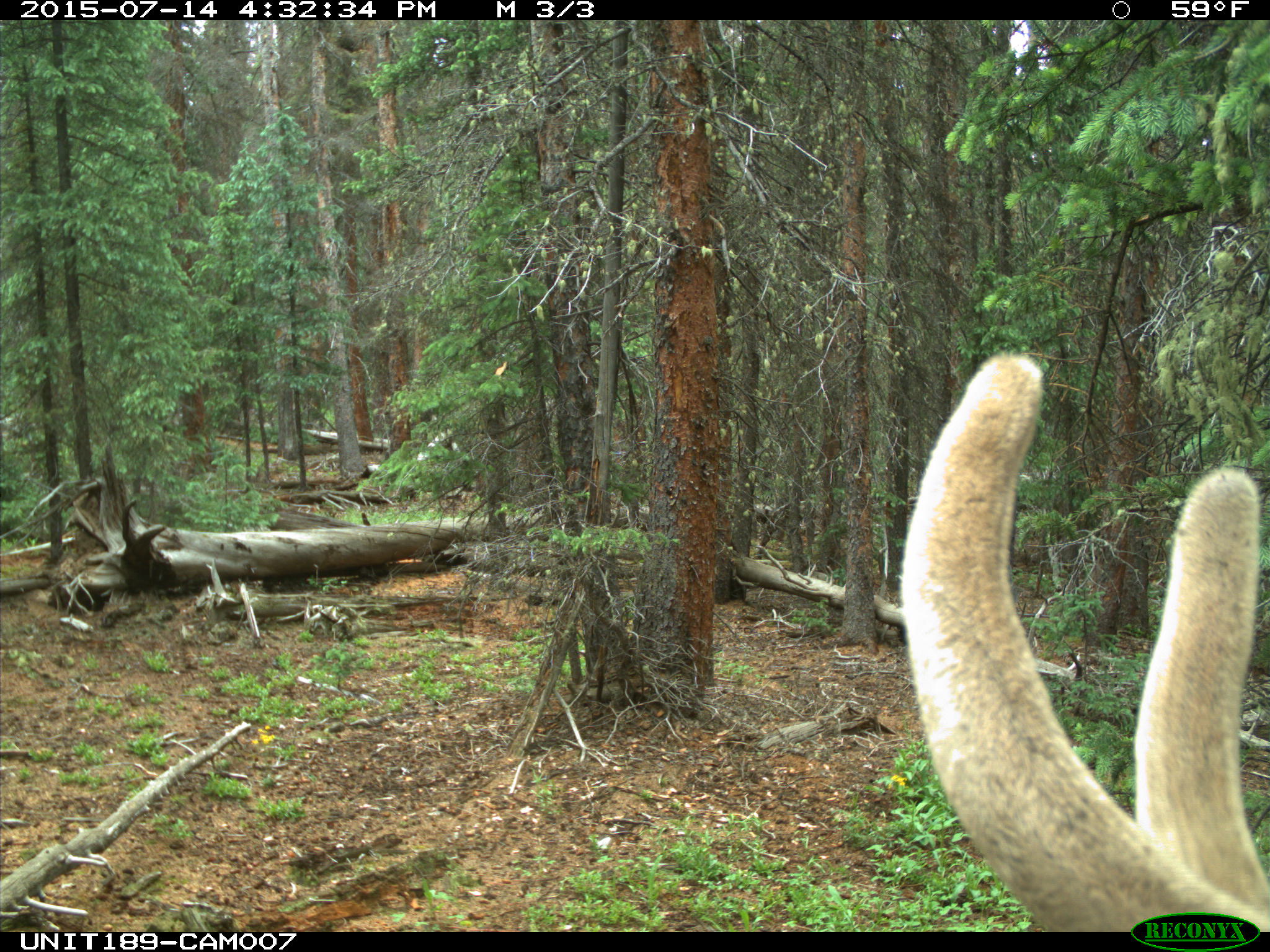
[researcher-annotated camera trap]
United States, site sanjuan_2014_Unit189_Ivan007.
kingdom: Animalia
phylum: Chordata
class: Mammalia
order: Artiodactyla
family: Cervidae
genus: Cervus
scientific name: Cervus elaphus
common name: red deer